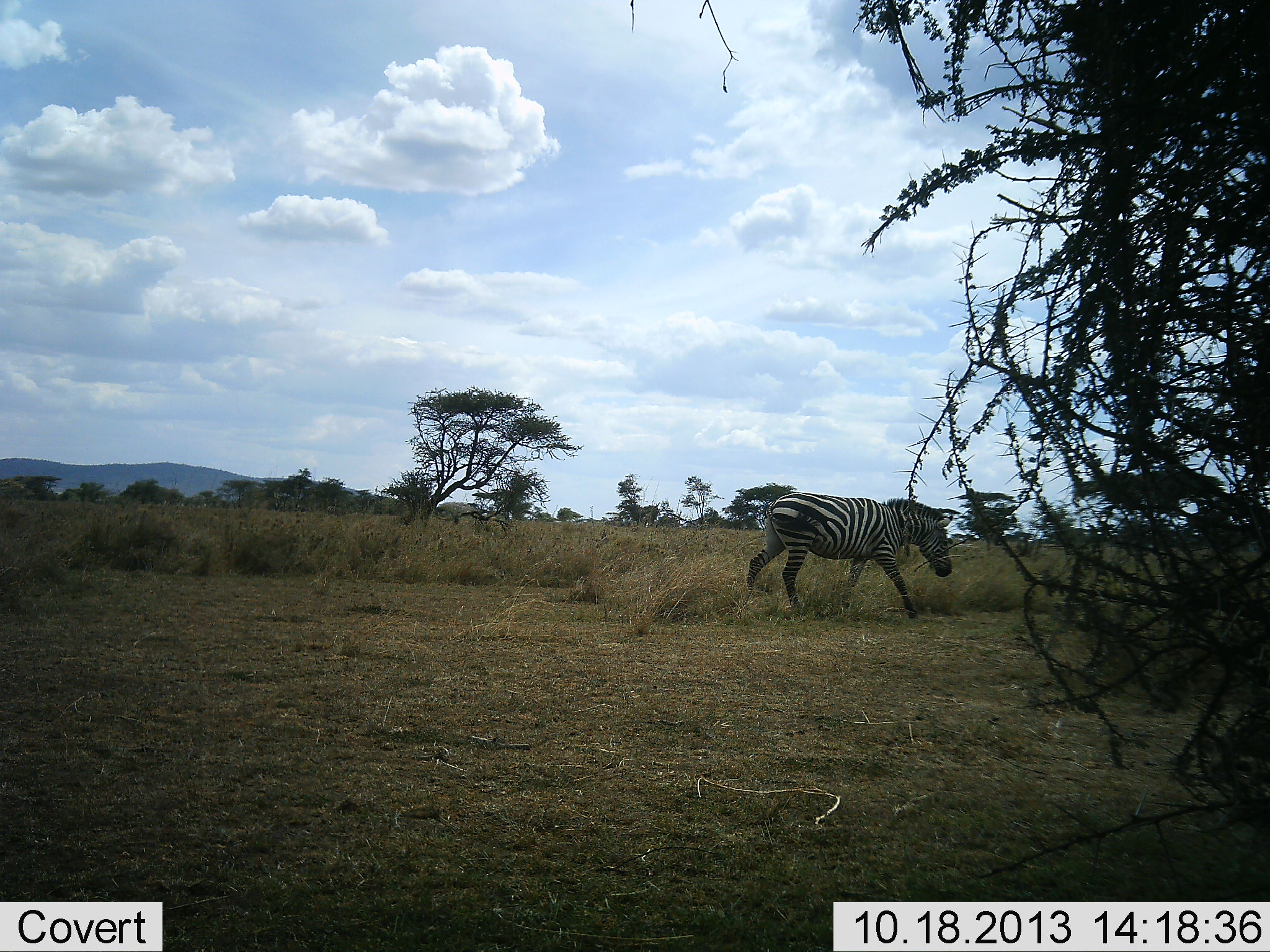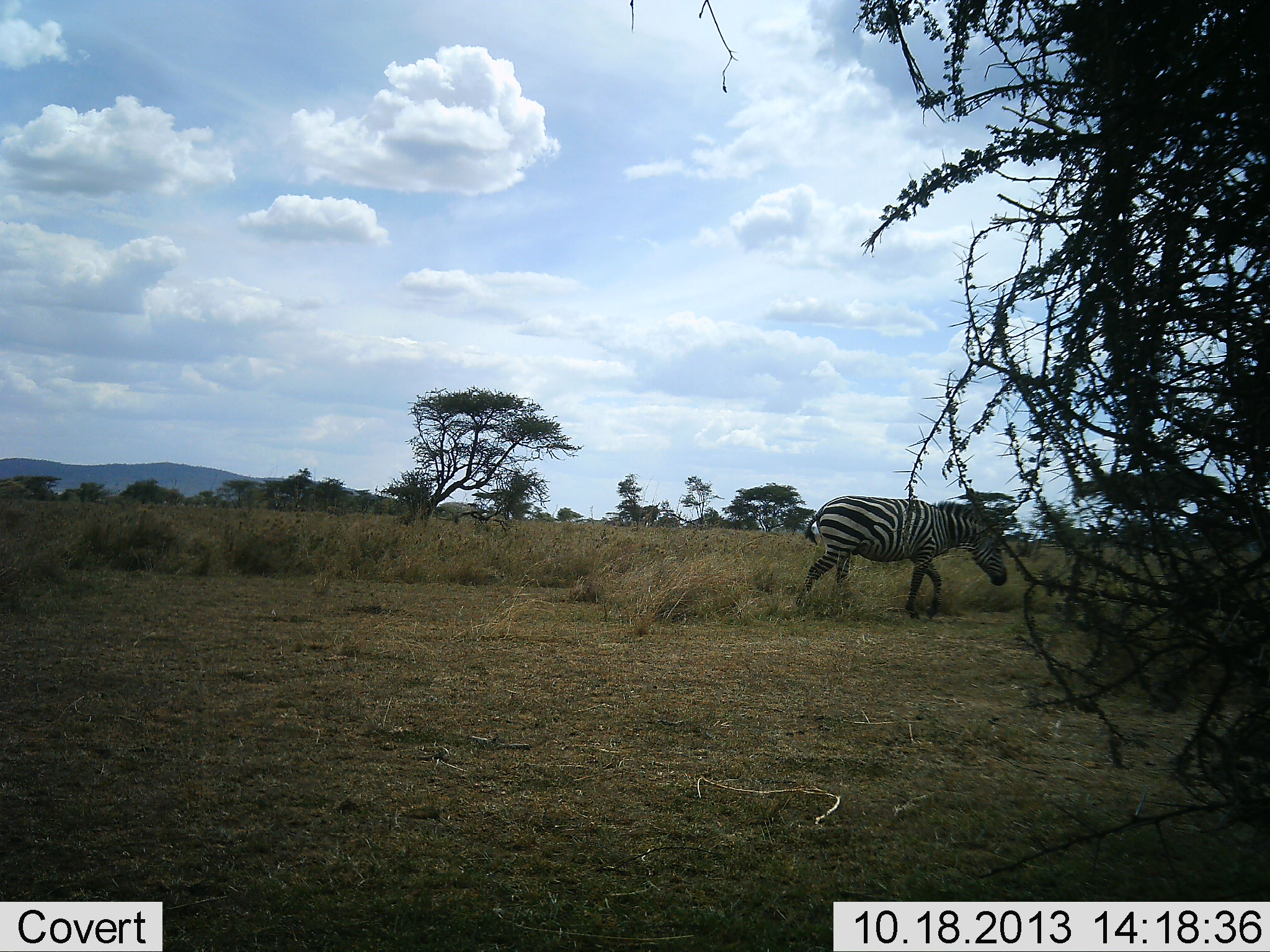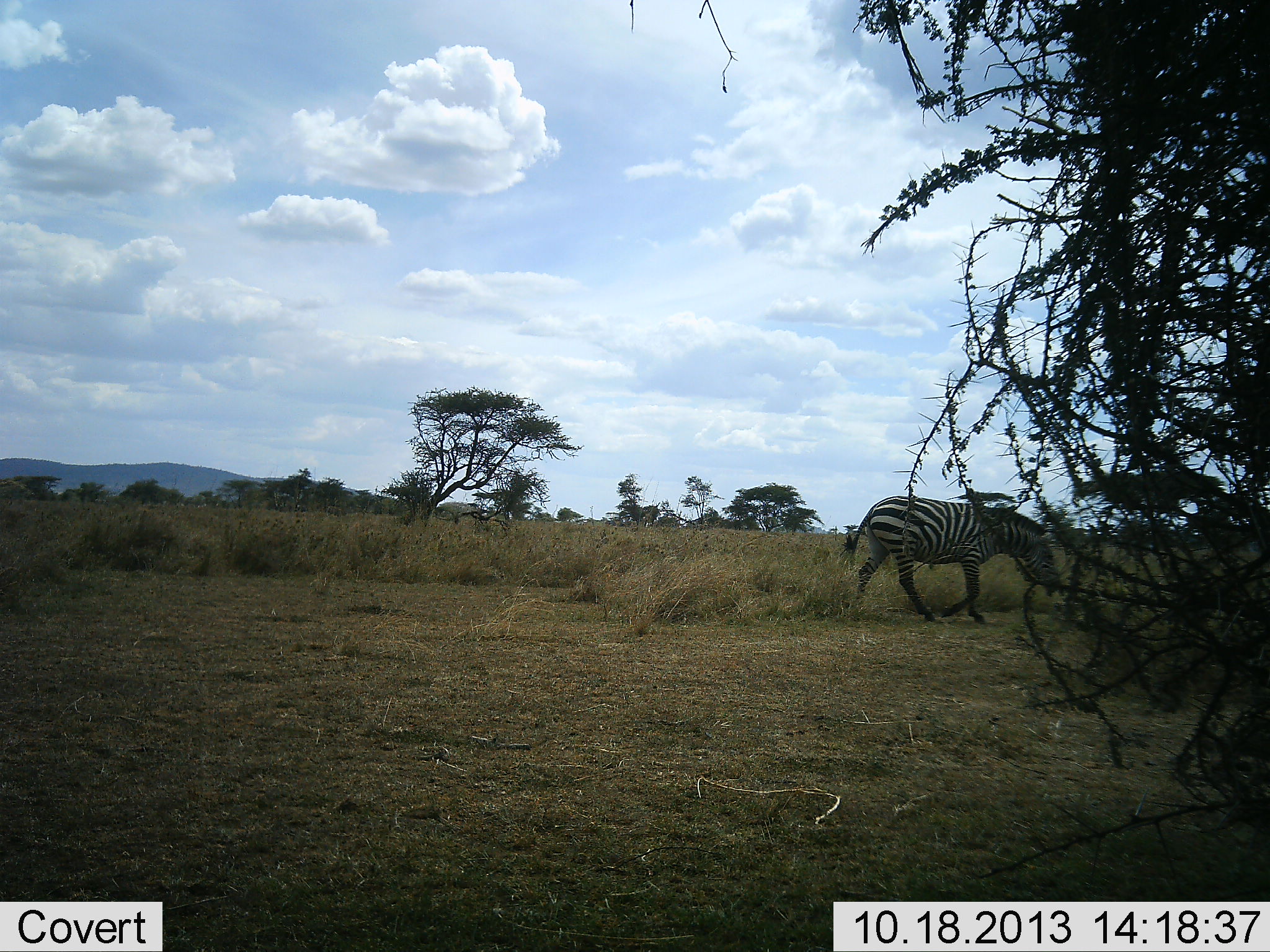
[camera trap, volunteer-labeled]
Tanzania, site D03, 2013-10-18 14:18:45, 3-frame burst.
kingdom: Animalia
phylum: Chordata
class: Mammalia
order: Perissodactyla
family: Equidae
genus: Equus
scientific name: Equus quagga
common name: plains zebra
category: zebra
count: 1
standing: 0%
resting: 0%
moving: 100%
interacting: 0%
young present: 0%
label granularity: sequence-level